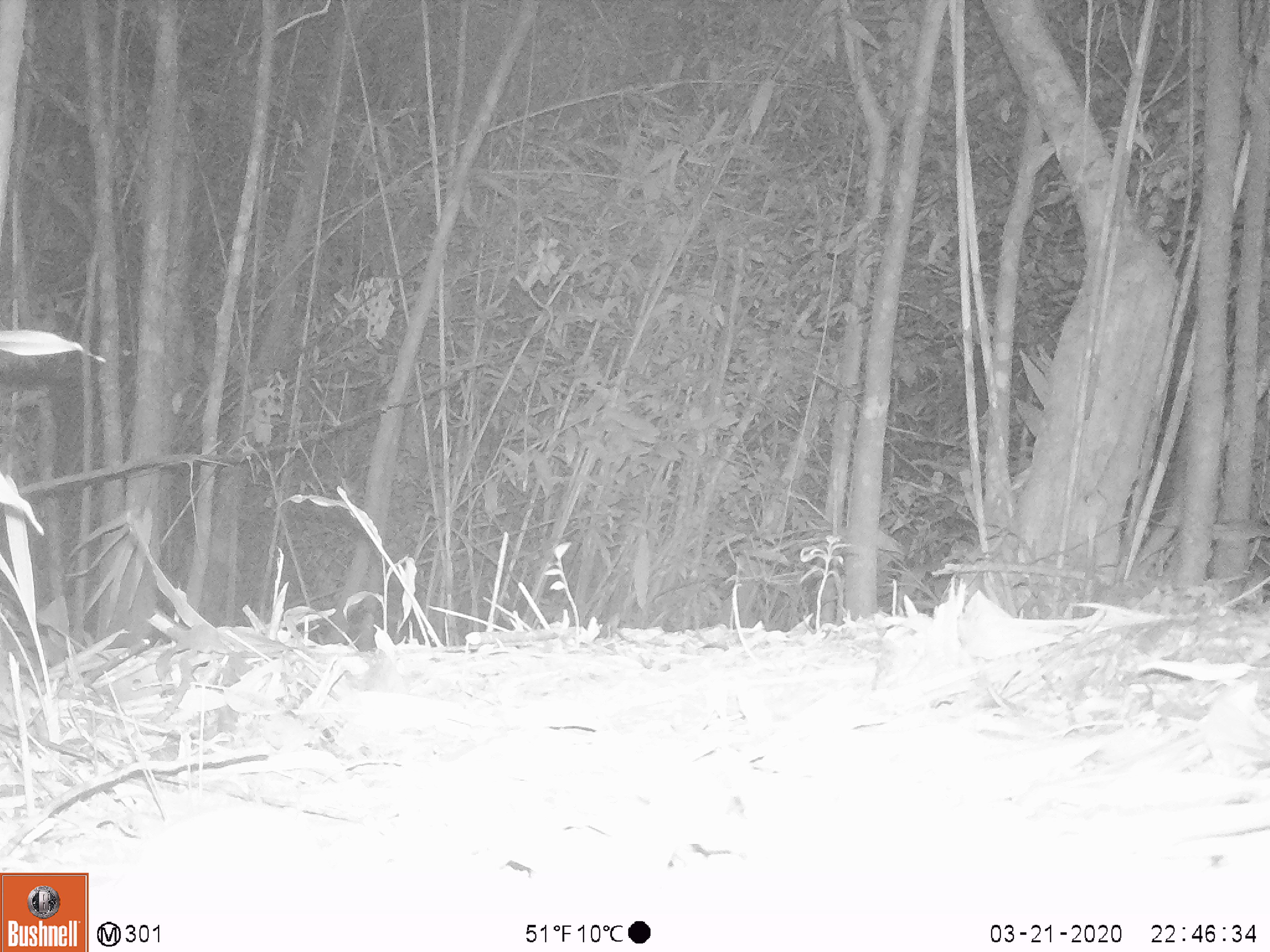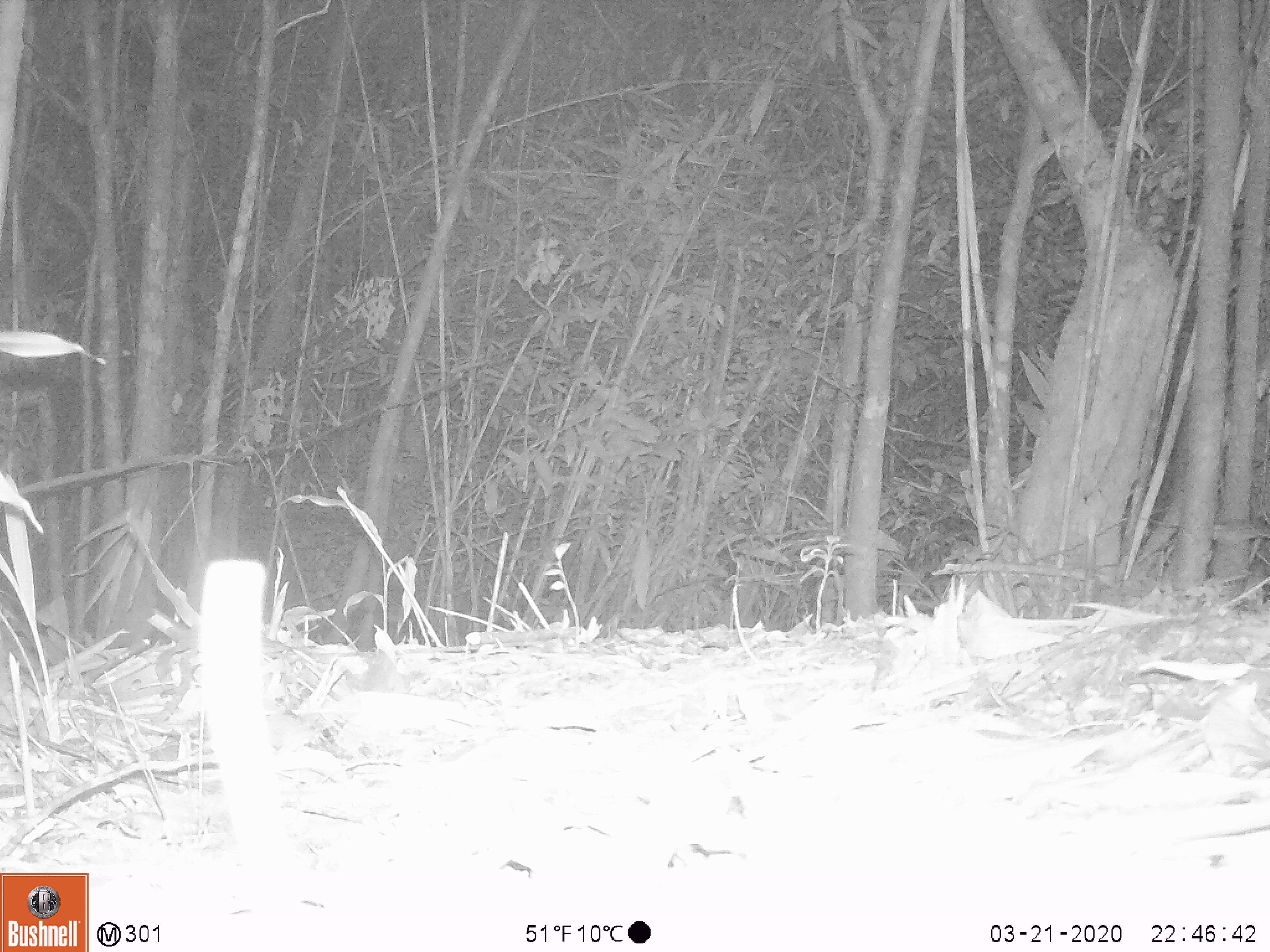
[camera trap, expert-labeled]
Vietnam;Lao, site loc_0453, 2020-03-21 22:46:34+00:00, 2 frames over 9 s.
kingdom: Animalia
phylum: Chordata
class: Aves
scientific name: Aves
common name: bird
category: unidentified bird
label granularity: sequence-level